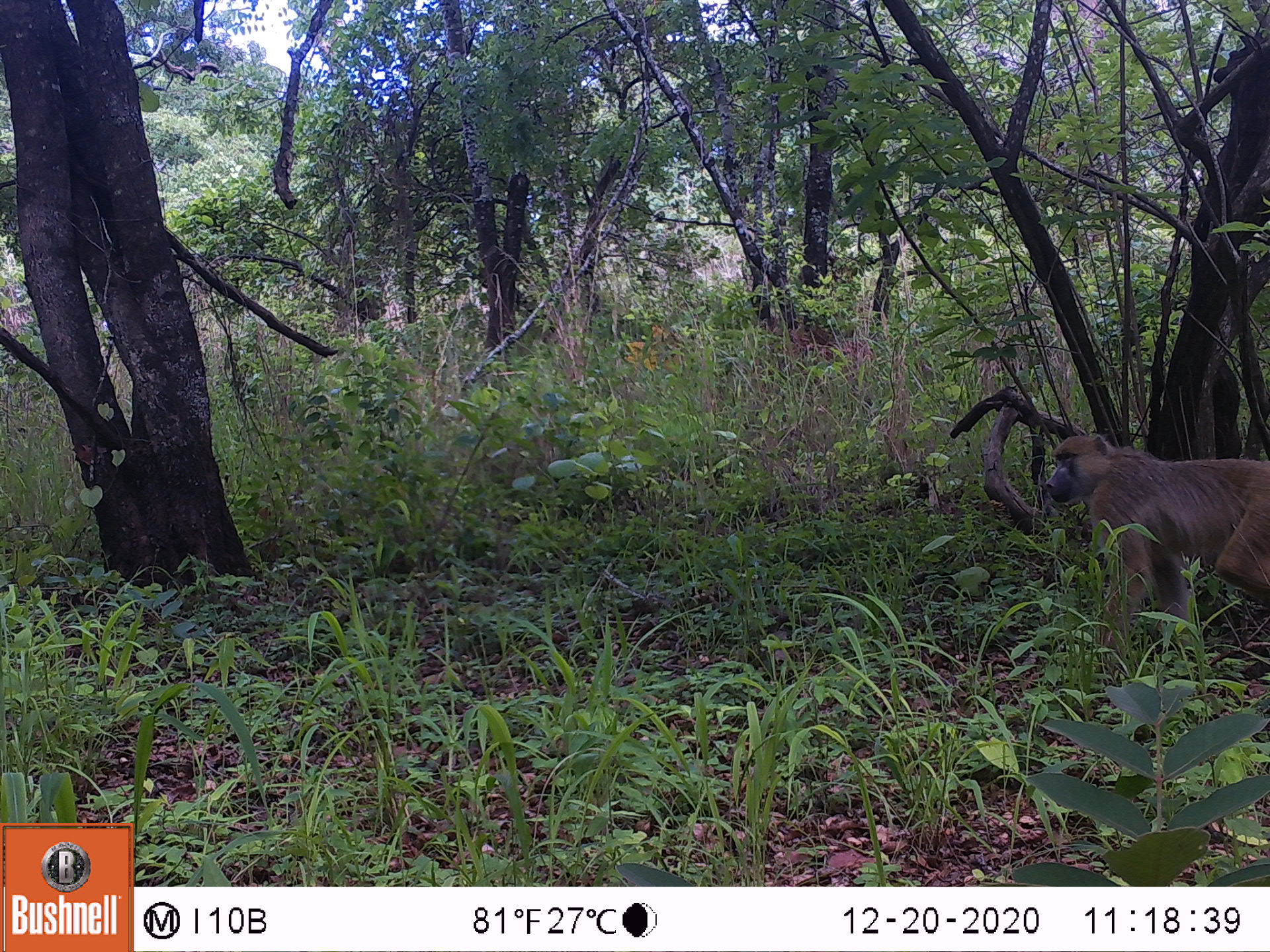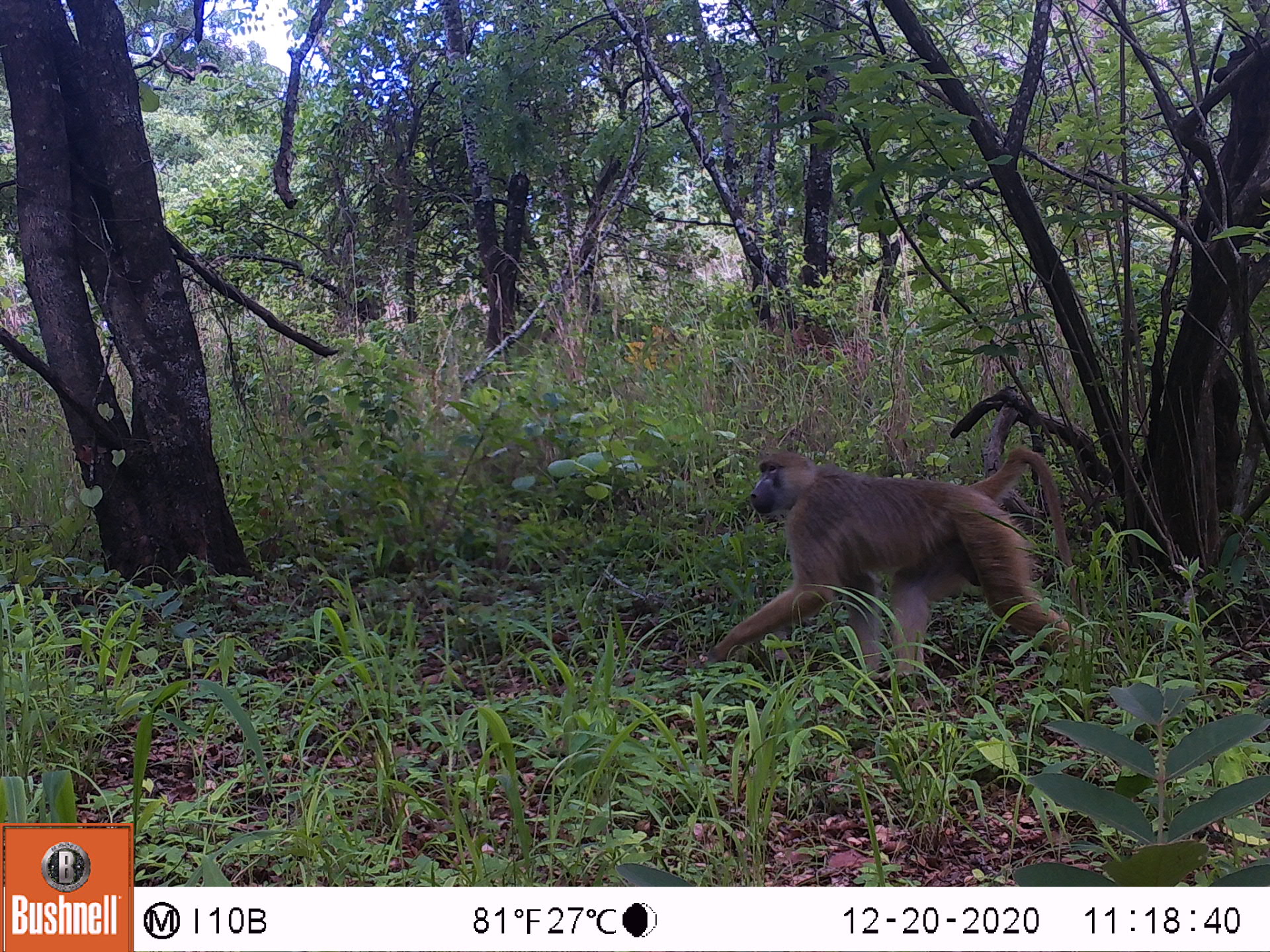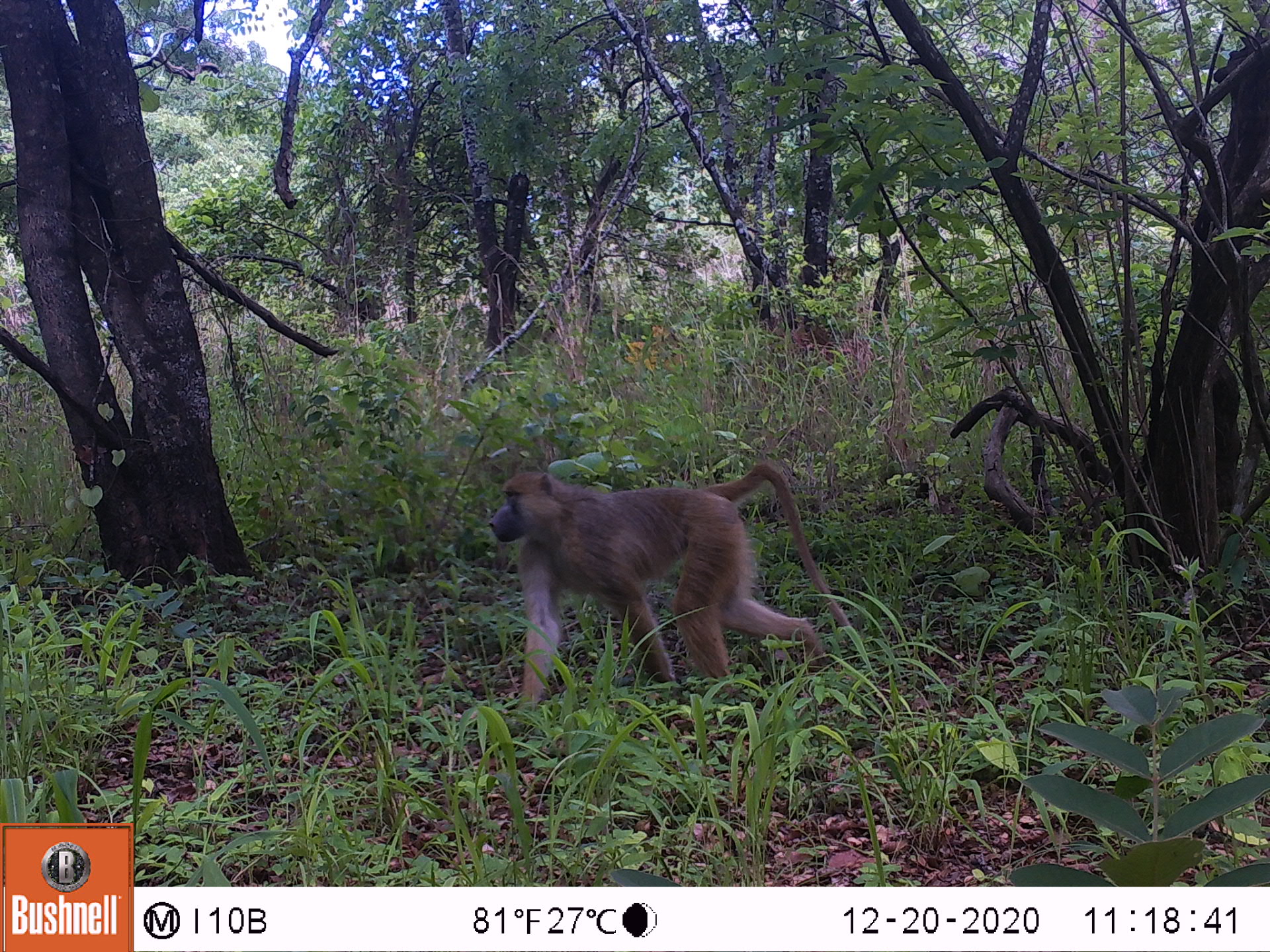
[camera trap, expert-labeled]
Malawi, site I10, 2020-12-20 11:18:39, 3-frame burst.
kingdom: Animalia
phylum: Chordata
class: Mammalia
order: Primates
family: Cercopithecidae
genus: Papio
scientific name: Papio cynocephalus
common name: yellow baboon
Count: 1.